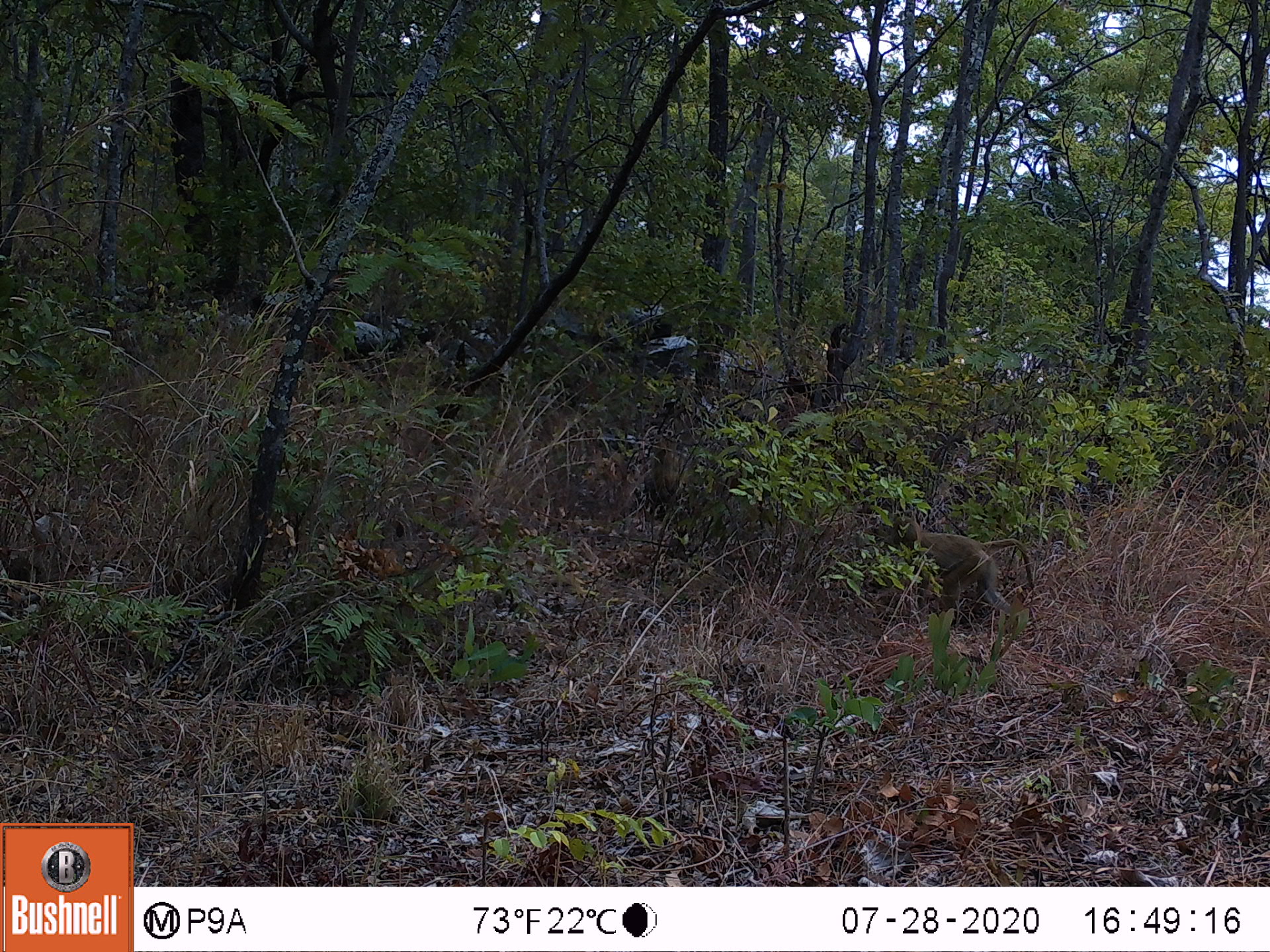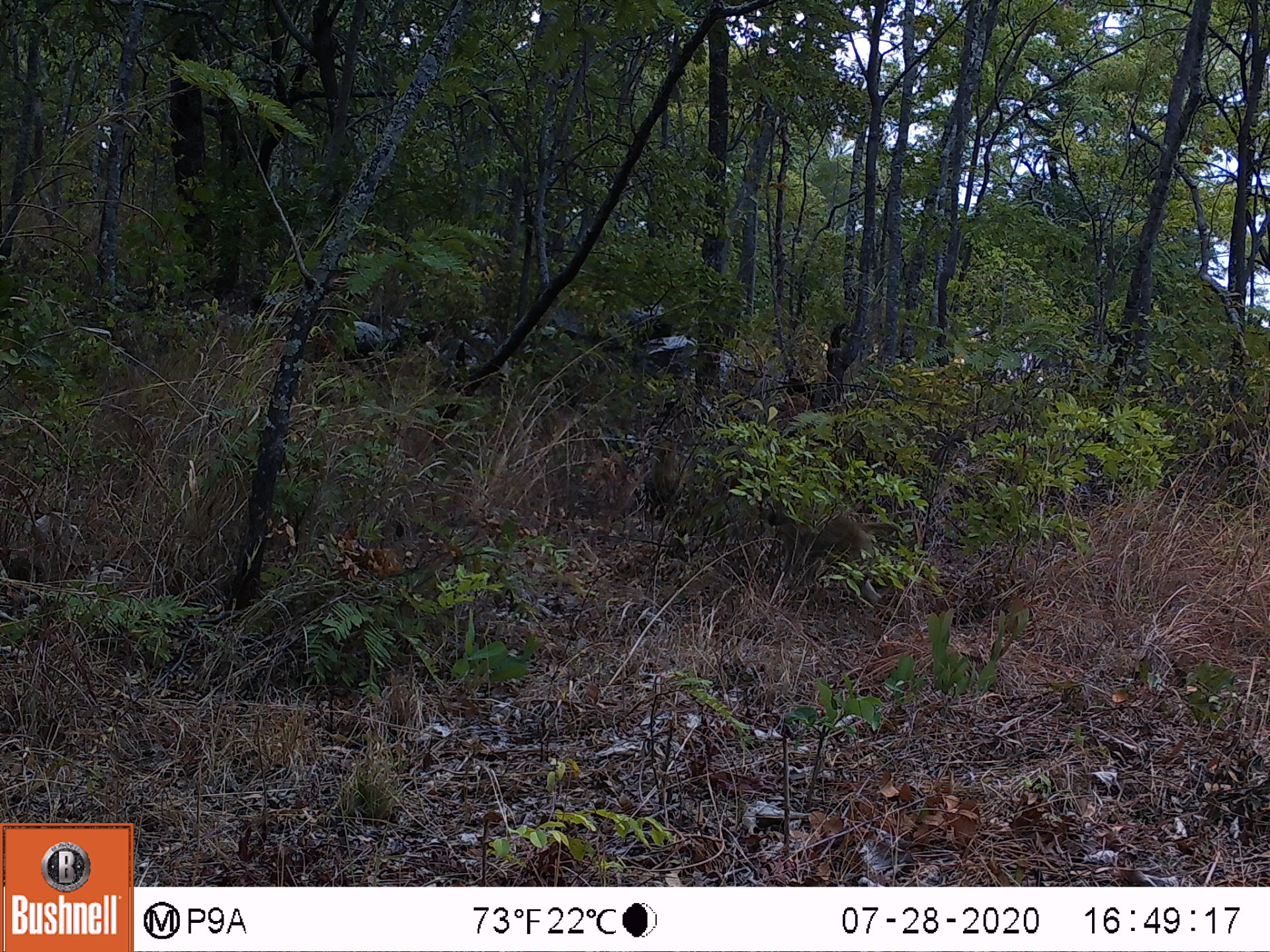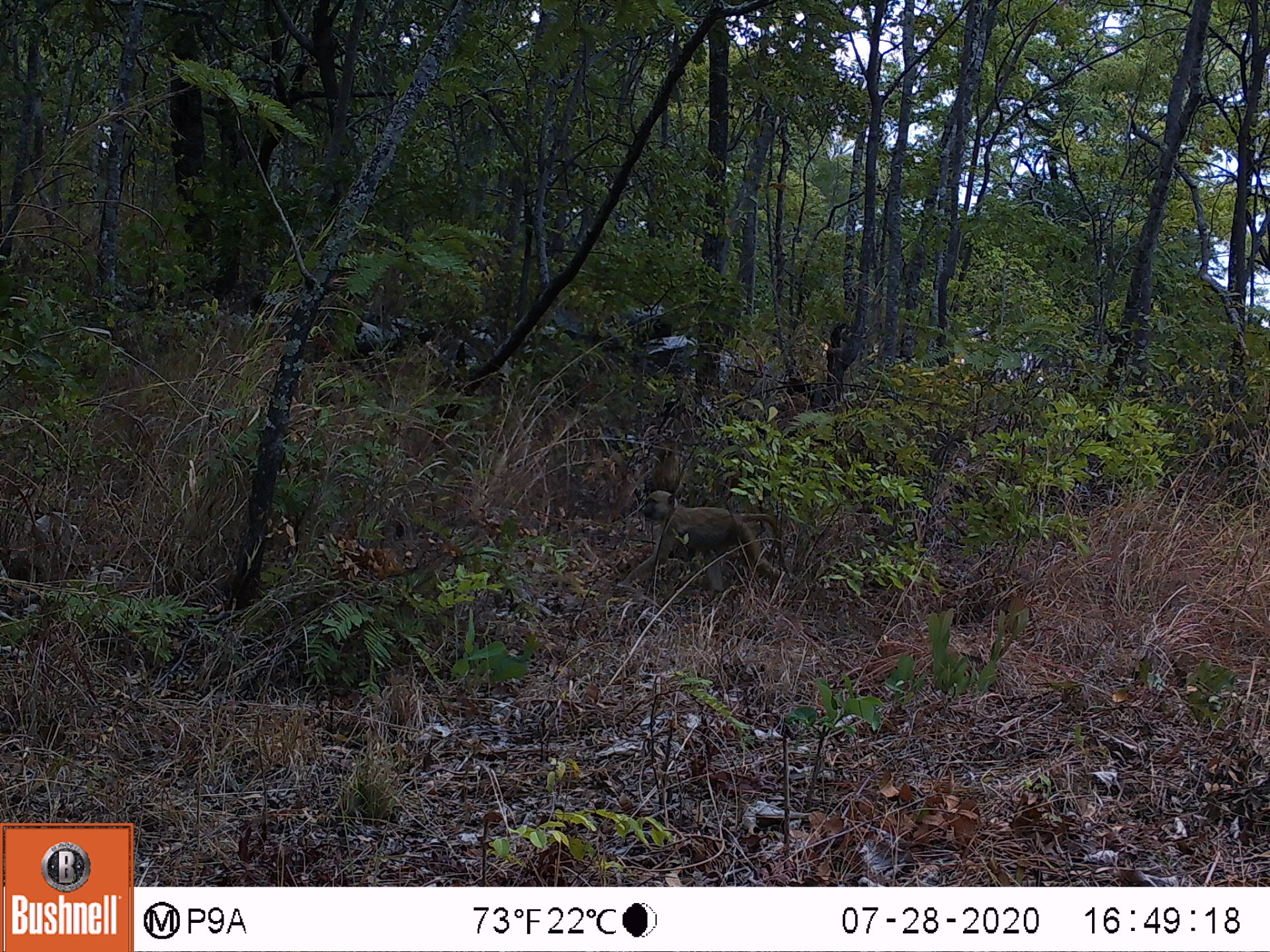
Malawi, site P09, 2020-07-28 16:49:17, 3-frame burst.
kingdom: Animalia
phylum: Chordata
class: Mammalia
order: Primates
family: Cercopithecidae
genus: Papio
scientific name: Papio cynocephalus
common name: yellow baboon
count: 1